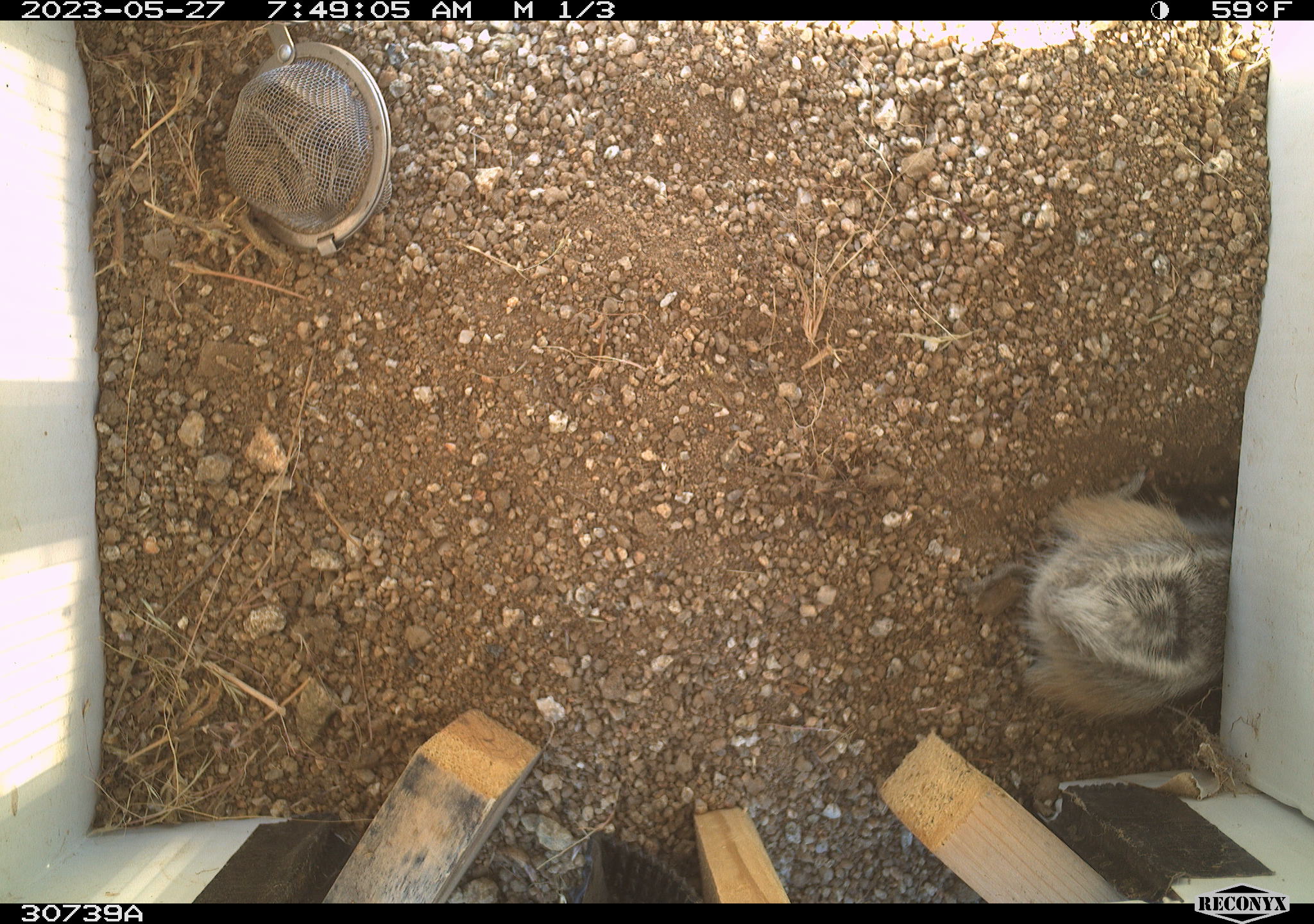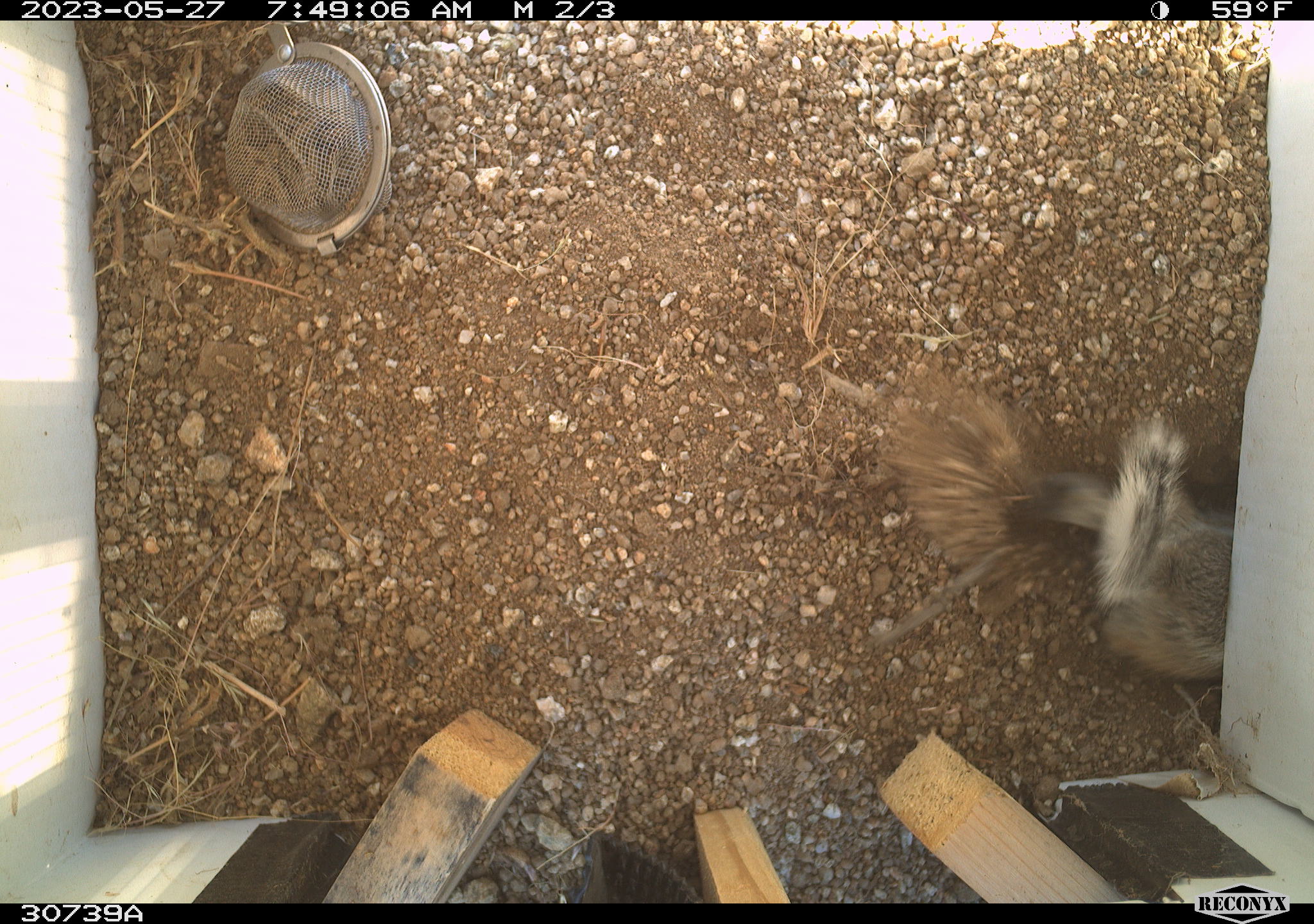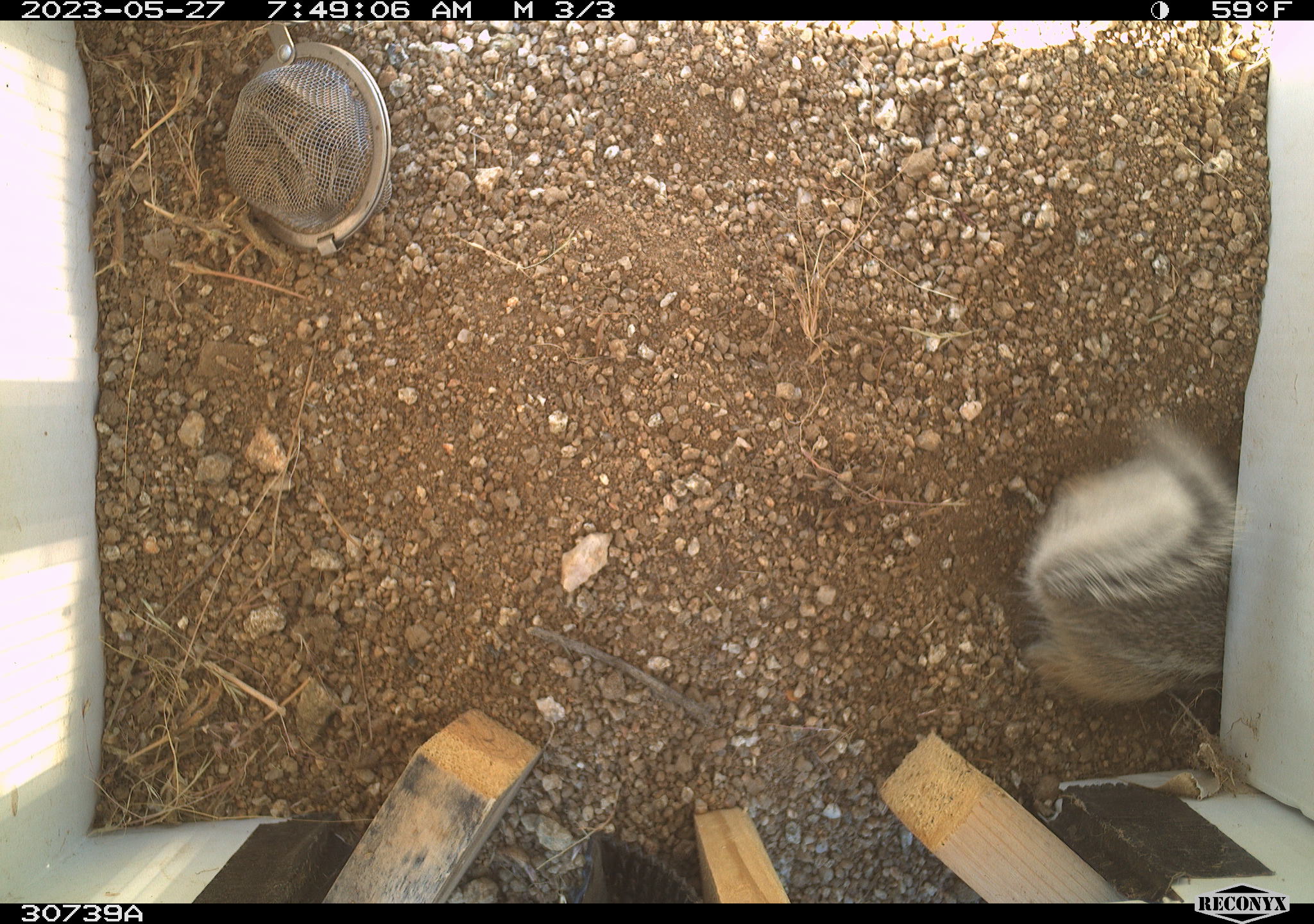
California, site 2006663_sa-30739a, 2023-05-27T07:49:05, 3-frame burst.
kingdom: Animalia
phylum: Chordata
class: Mammalia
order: Rodentia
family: Sciuridae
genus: Ammospermophilus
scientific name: Ammospermophilus leucurus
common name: white-tailed antelope squirrel